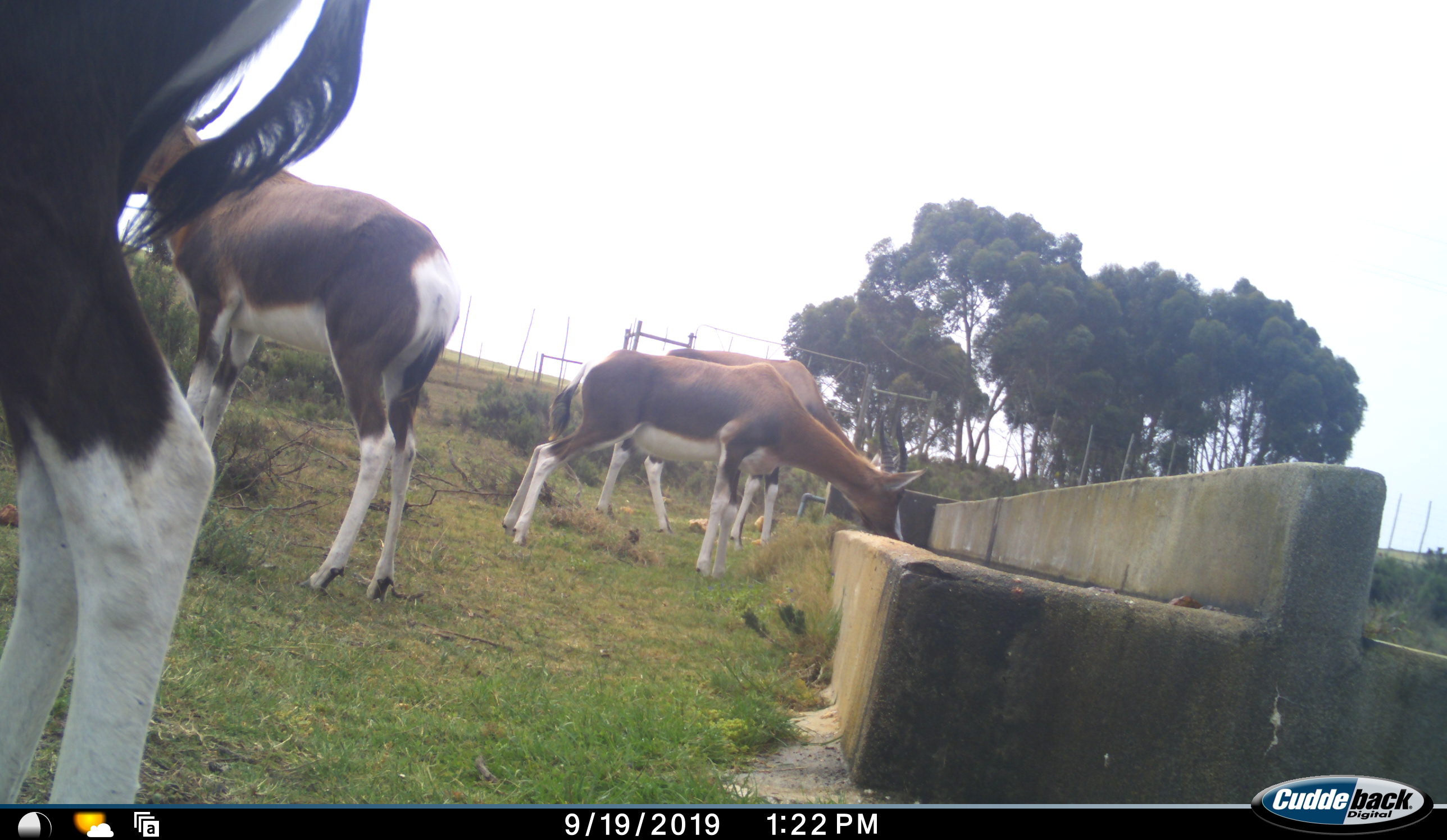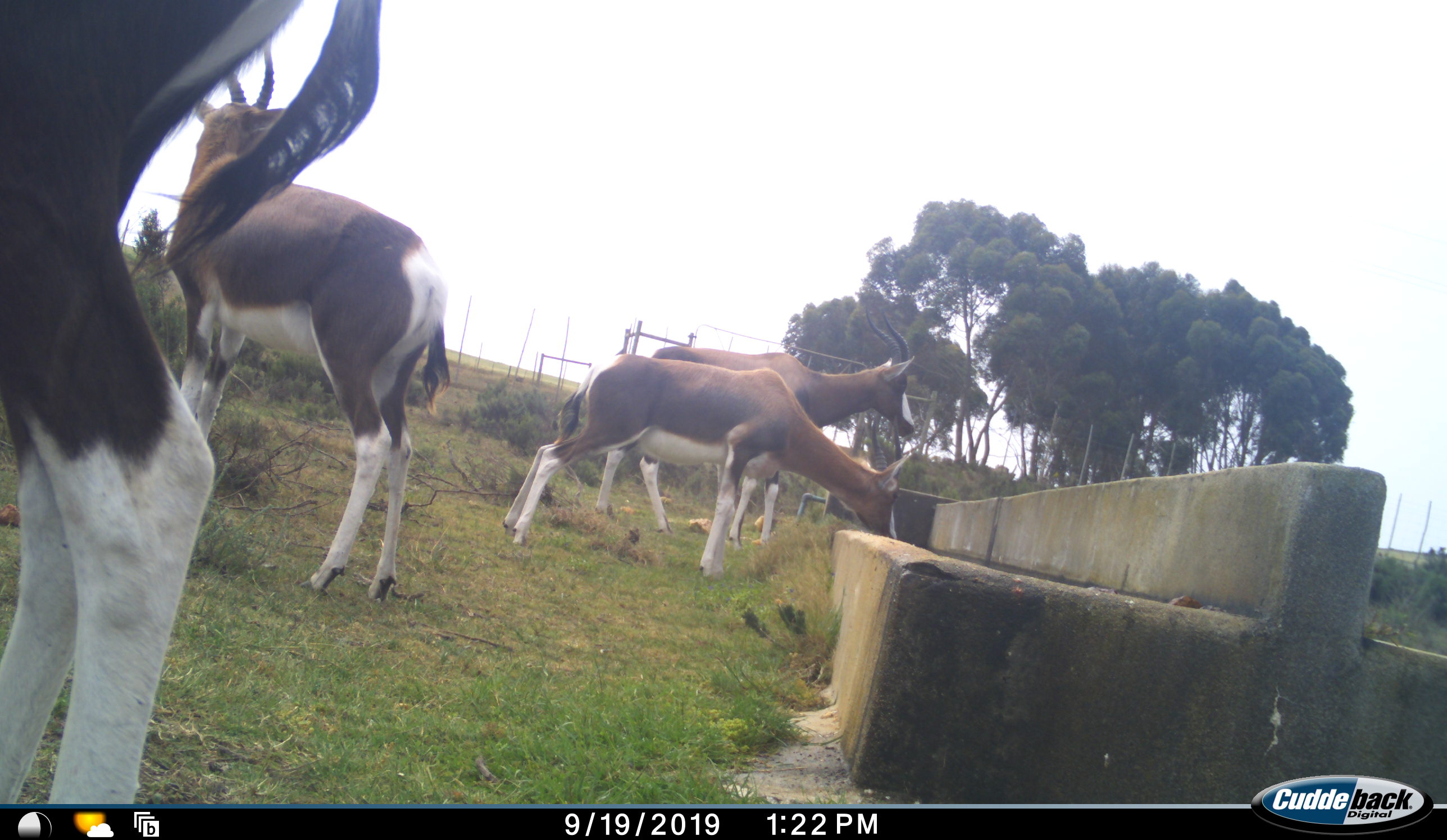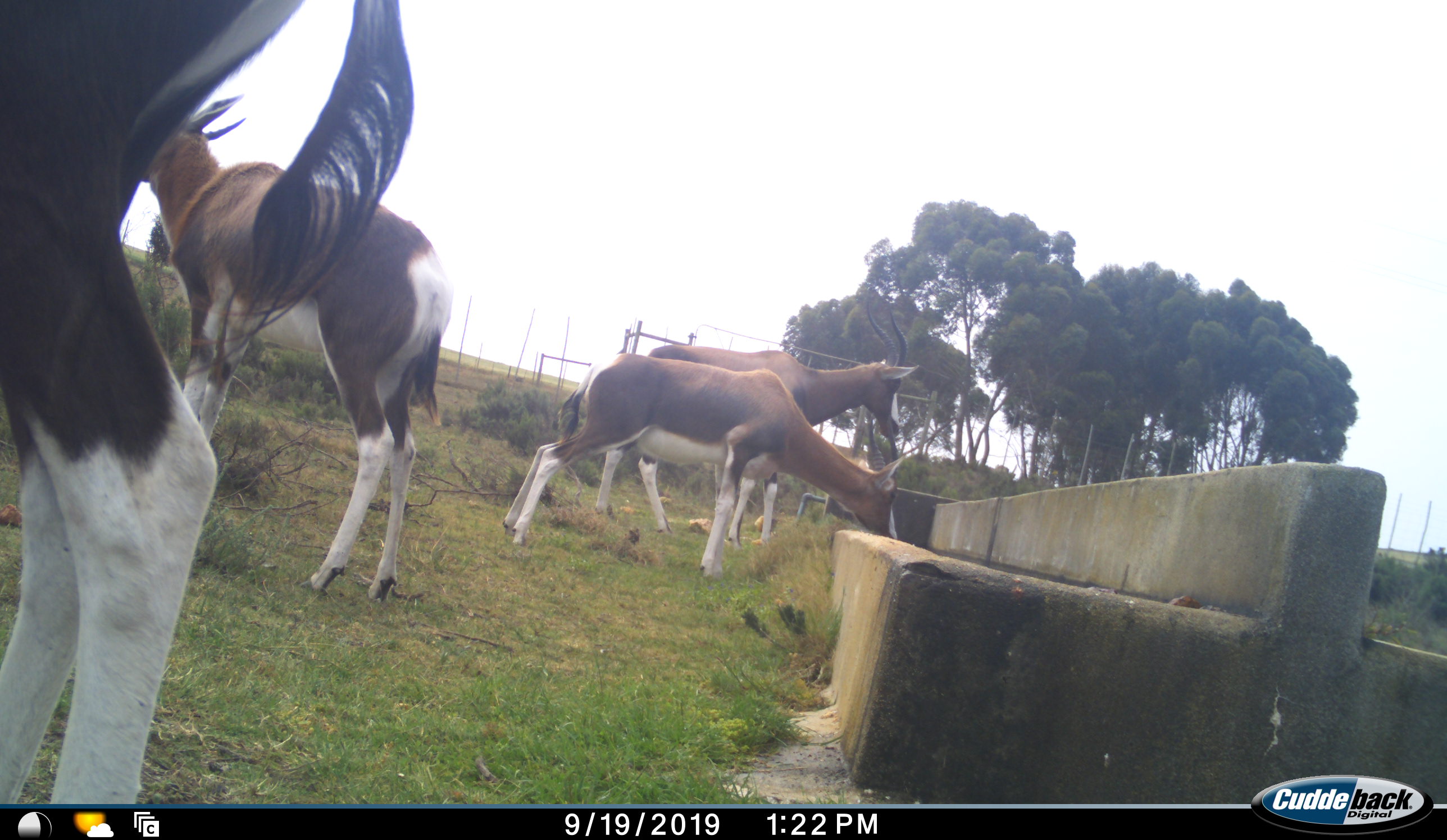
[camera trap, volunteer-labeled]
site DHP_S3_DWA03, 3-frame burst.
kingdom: Animalia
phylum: Chordata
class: Mammalia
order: Artiodactyla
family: Bovidae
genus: Damaliscus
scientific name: Damaliscus pygargus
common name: bontebok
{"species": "bontebok (Damaliscus pygargus)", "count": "4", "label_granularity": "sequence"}